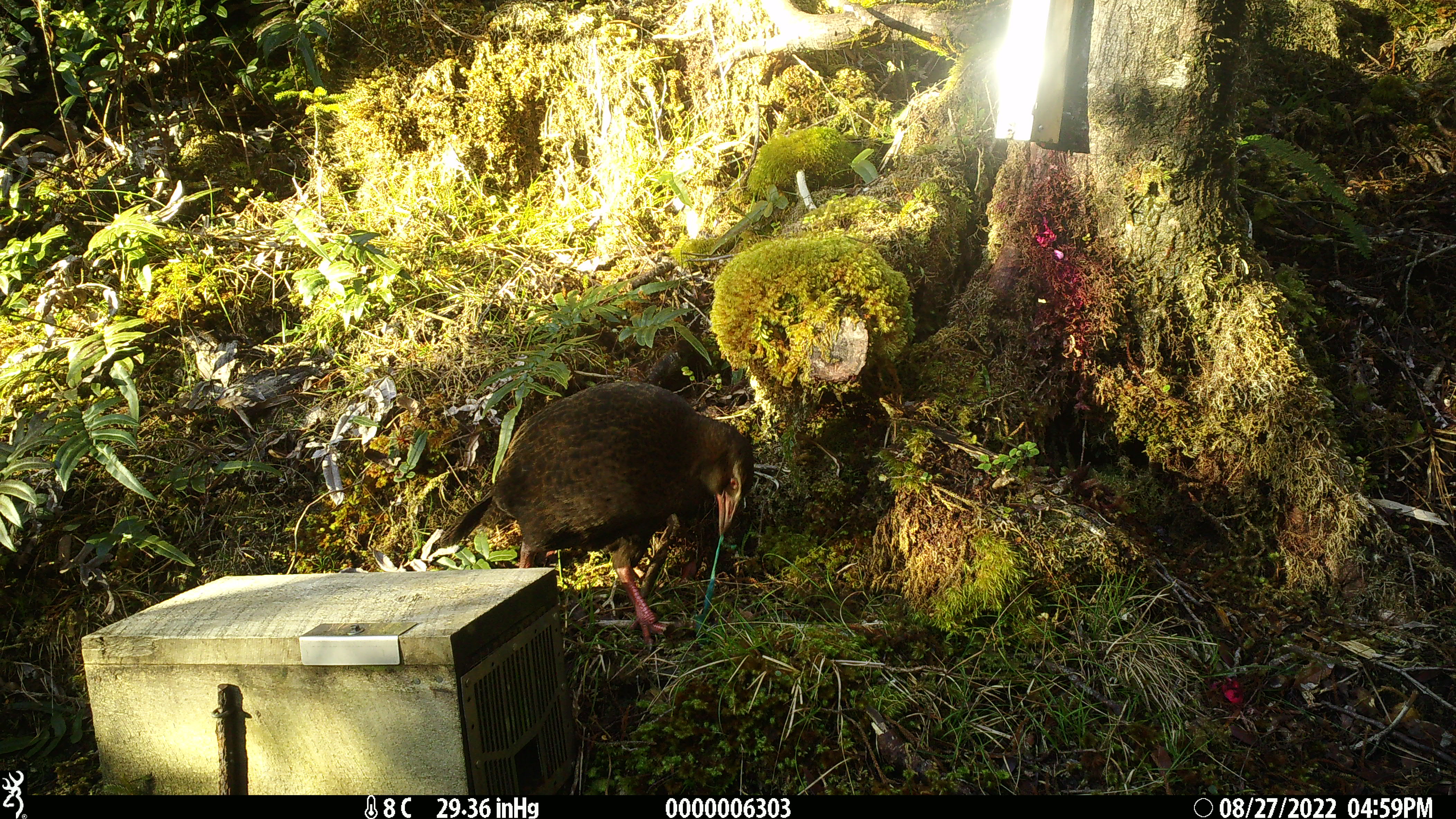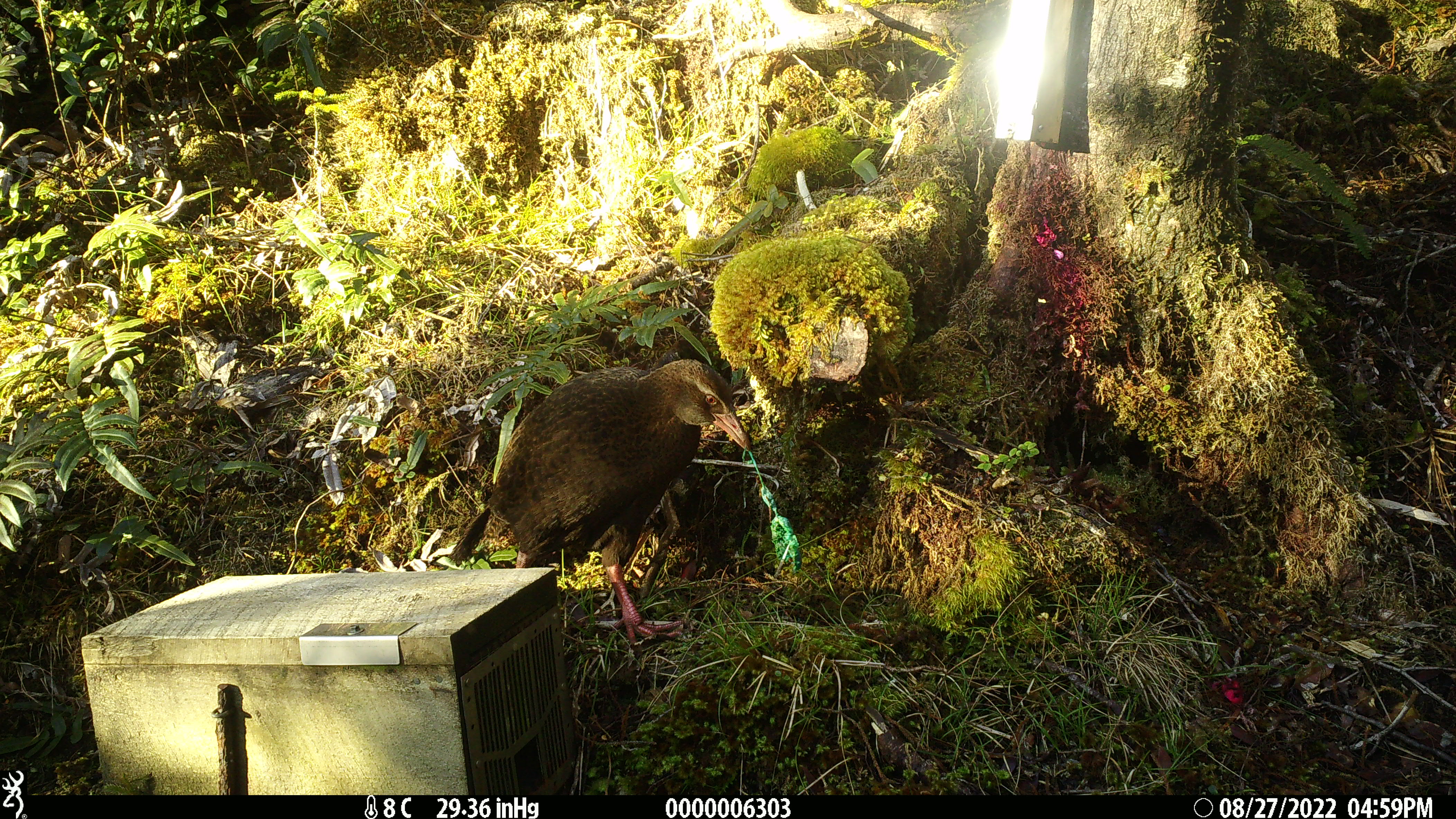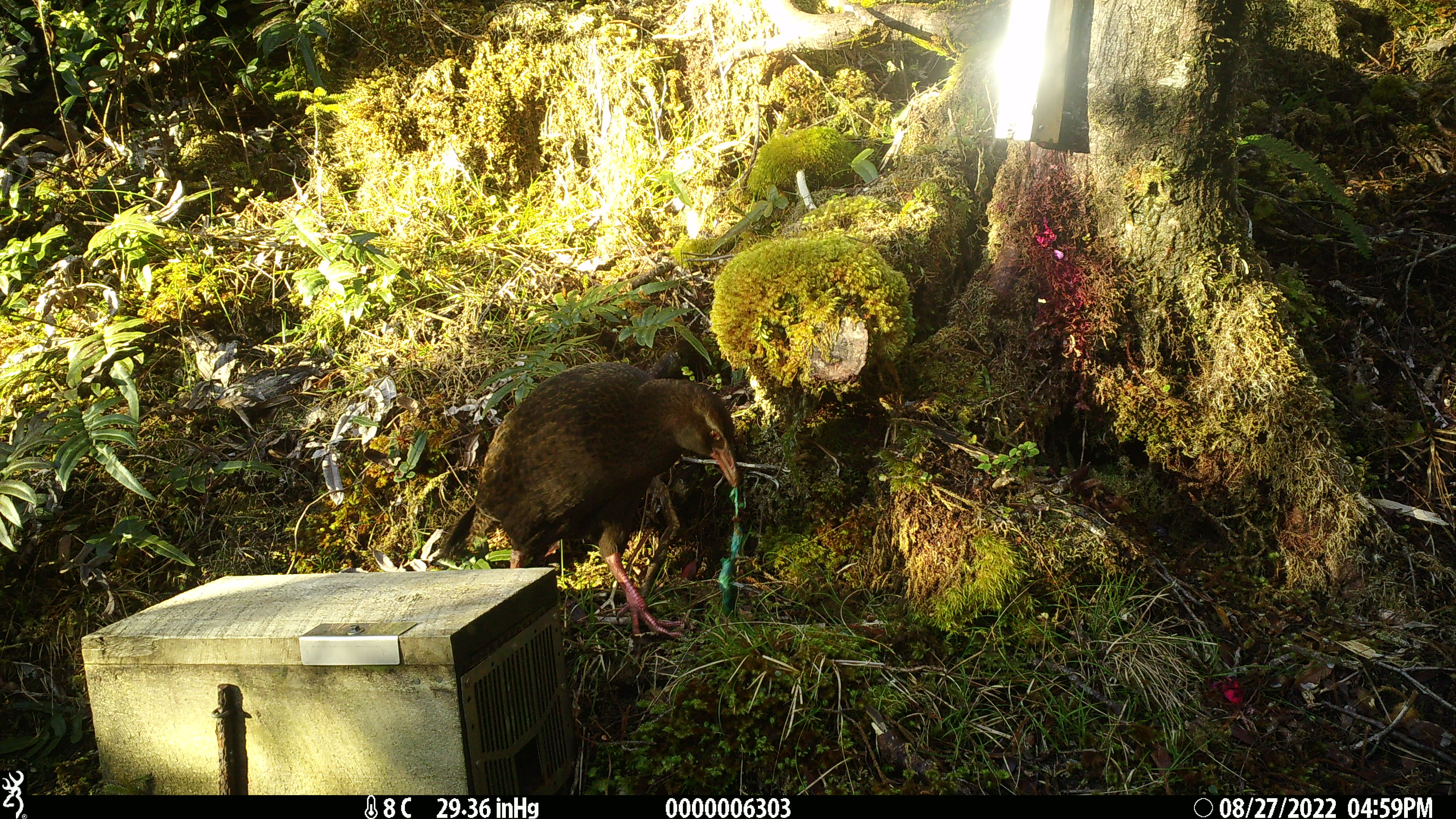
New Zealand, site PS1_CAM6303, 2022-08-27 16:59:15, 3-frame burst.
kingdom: Animalia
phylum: Chordata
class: Aves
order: Gruiformes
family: Rallidae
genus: Gallirallus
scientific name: Gallirallus australis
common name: weka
Weka (Gallirallus australis).